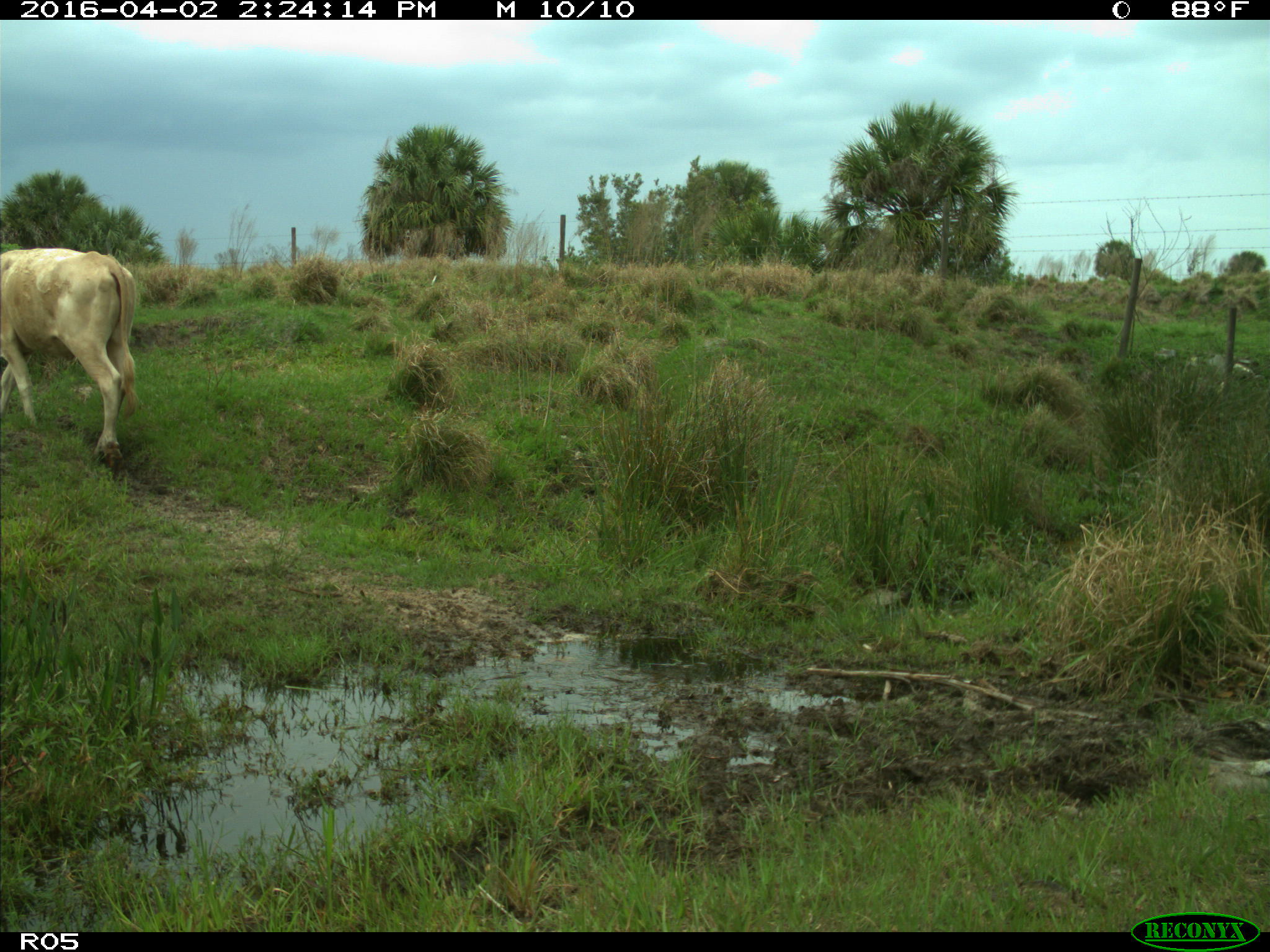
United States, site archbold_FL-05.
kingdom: Animalia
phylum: Chordata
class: Mammalia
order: Artiodactyla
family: Bovidae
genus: Bos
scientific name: Bos taurus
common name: domestic cow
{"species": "Bos taurus (domestic cow)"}